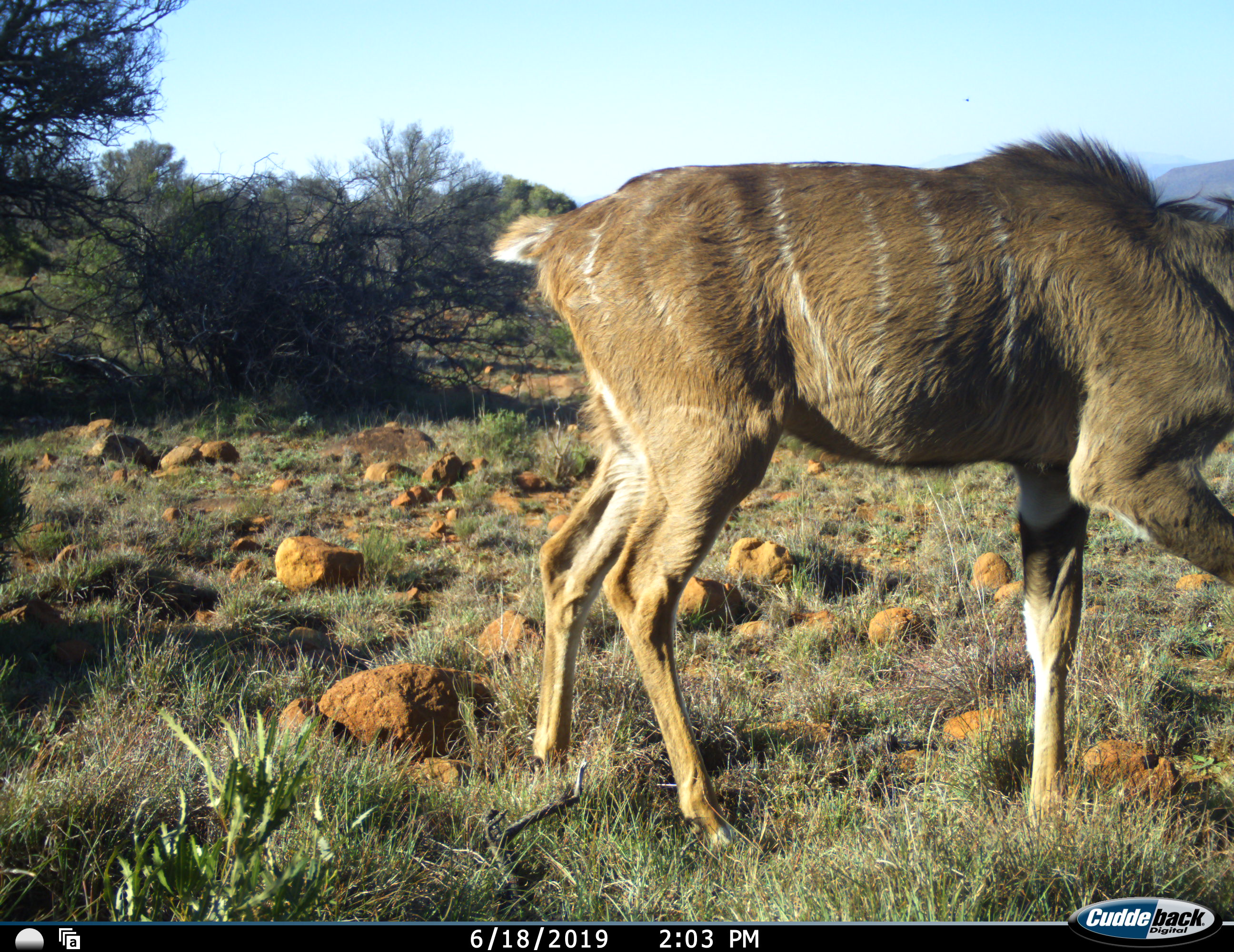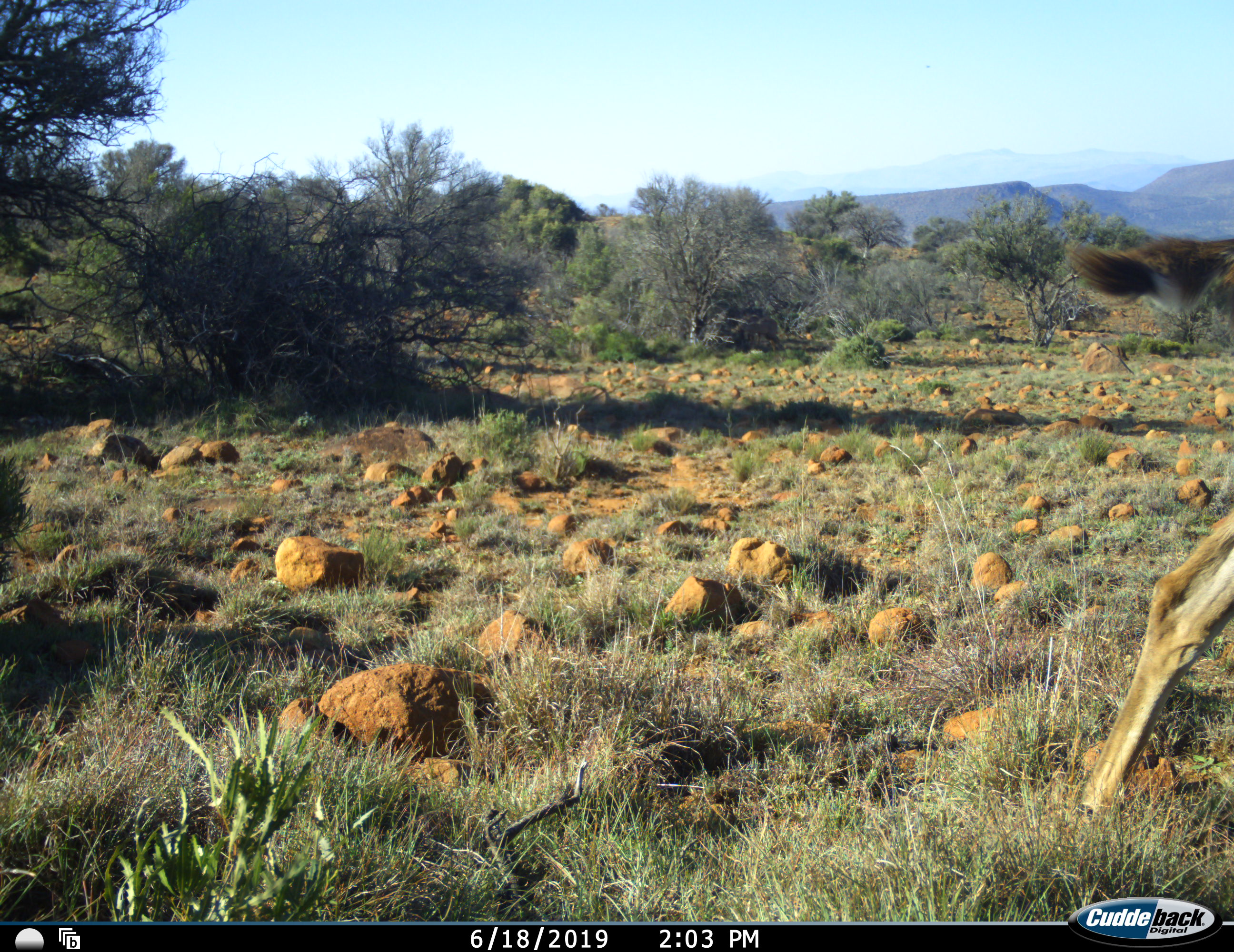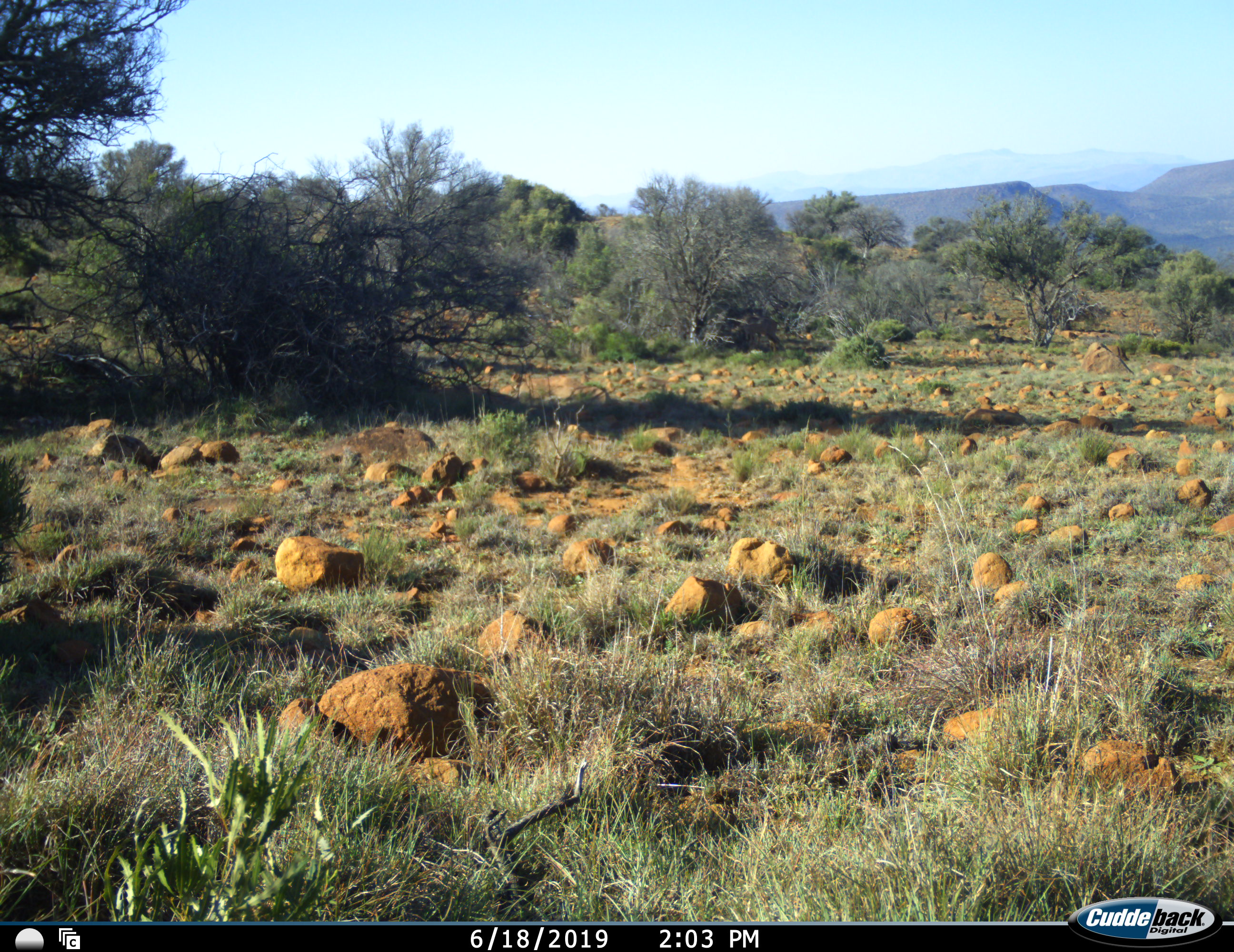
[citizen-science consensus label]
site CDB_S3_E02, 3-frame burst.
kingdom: Animalia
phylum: Chordata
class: Mammalia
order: Artiodactyla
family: Bovidae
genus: Tragelaphus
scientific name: Tragelaphus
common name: kudu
Kudu (Tragelaphus), count 1. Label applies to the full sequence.